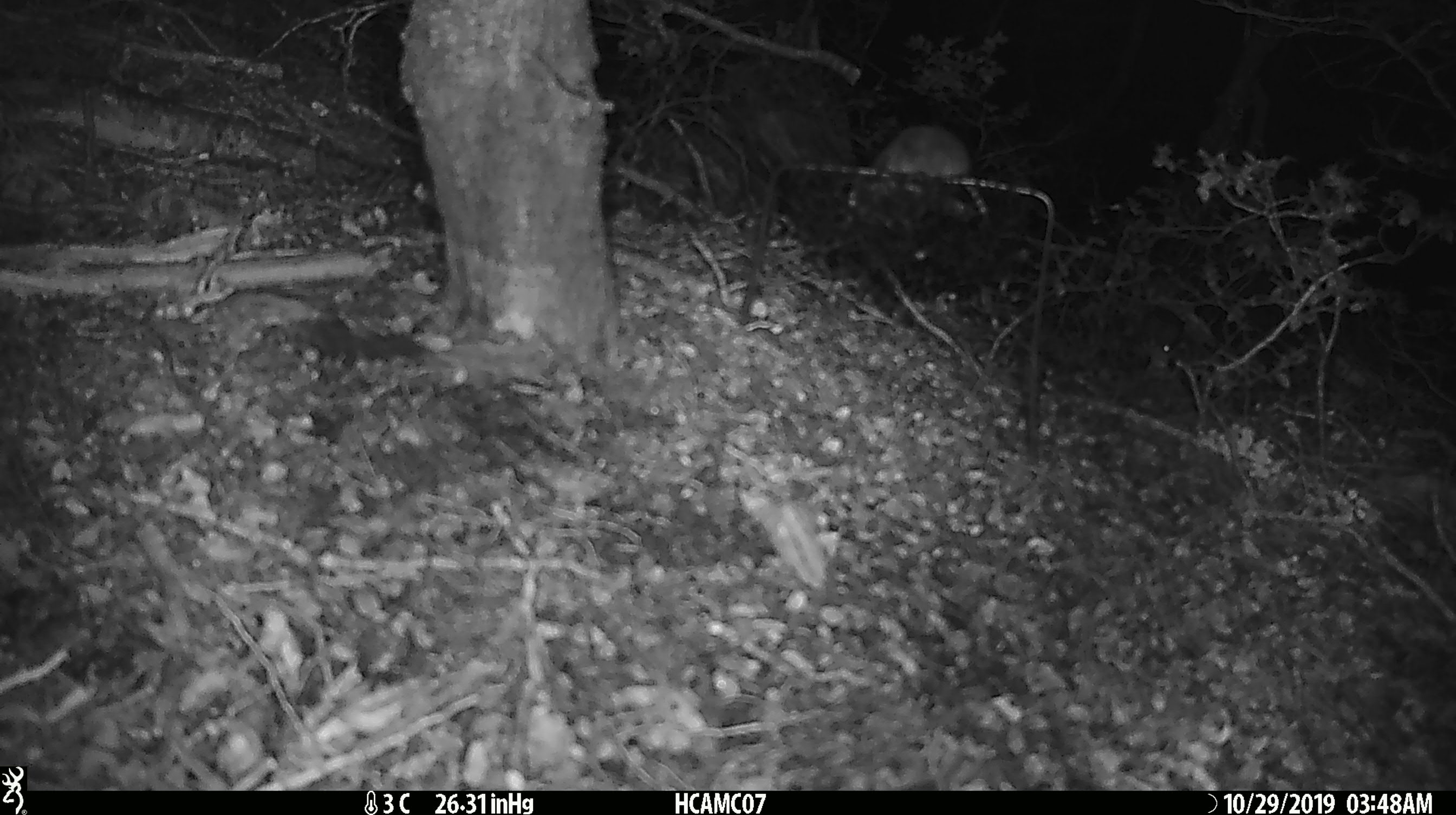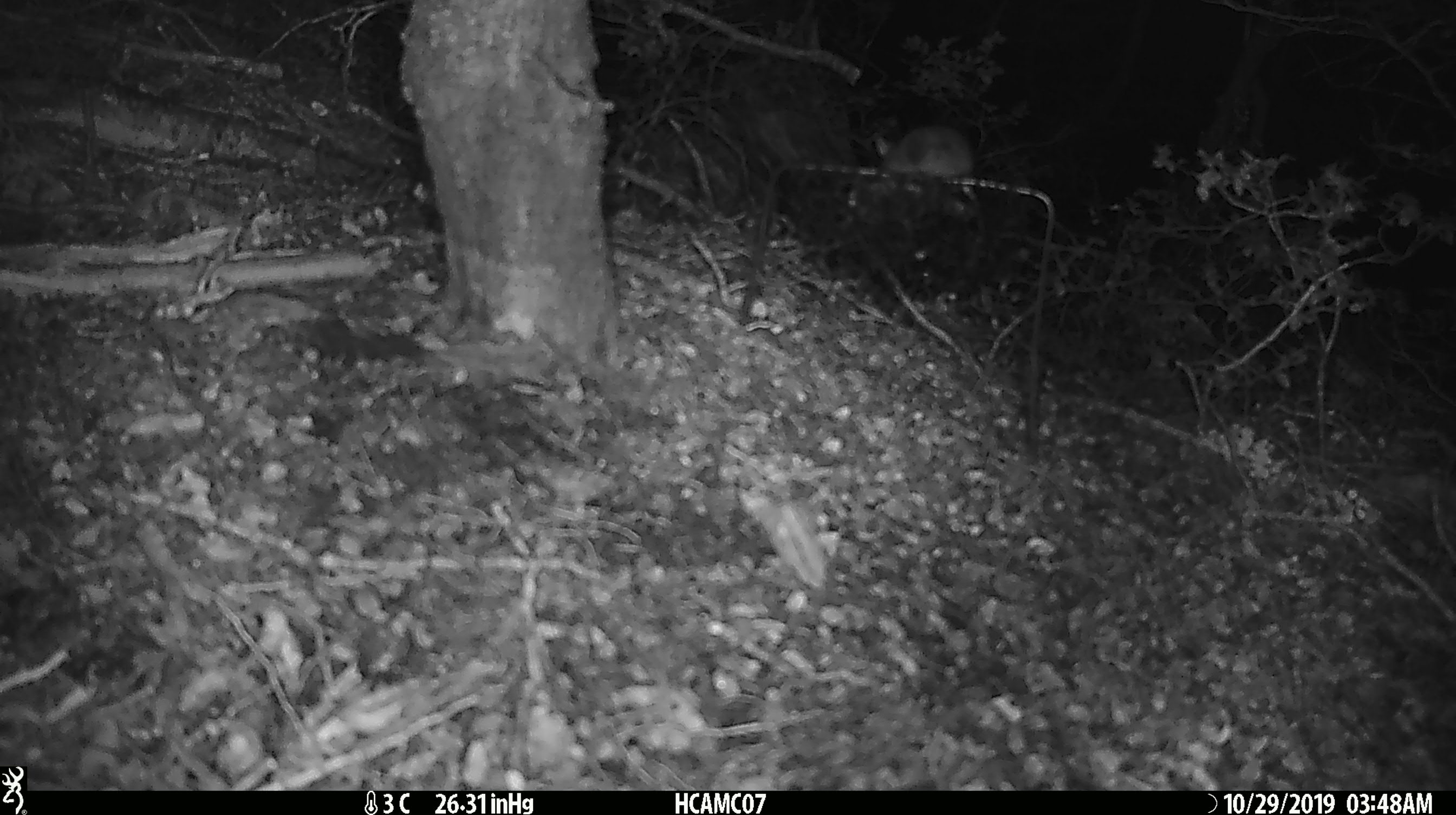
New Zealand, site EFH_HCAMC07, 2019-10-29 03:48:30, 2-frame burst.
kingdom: Animalia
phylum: Chordata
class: Mammalia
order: Rodentia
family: Muridae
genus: Mus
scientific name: Mus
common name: mouse